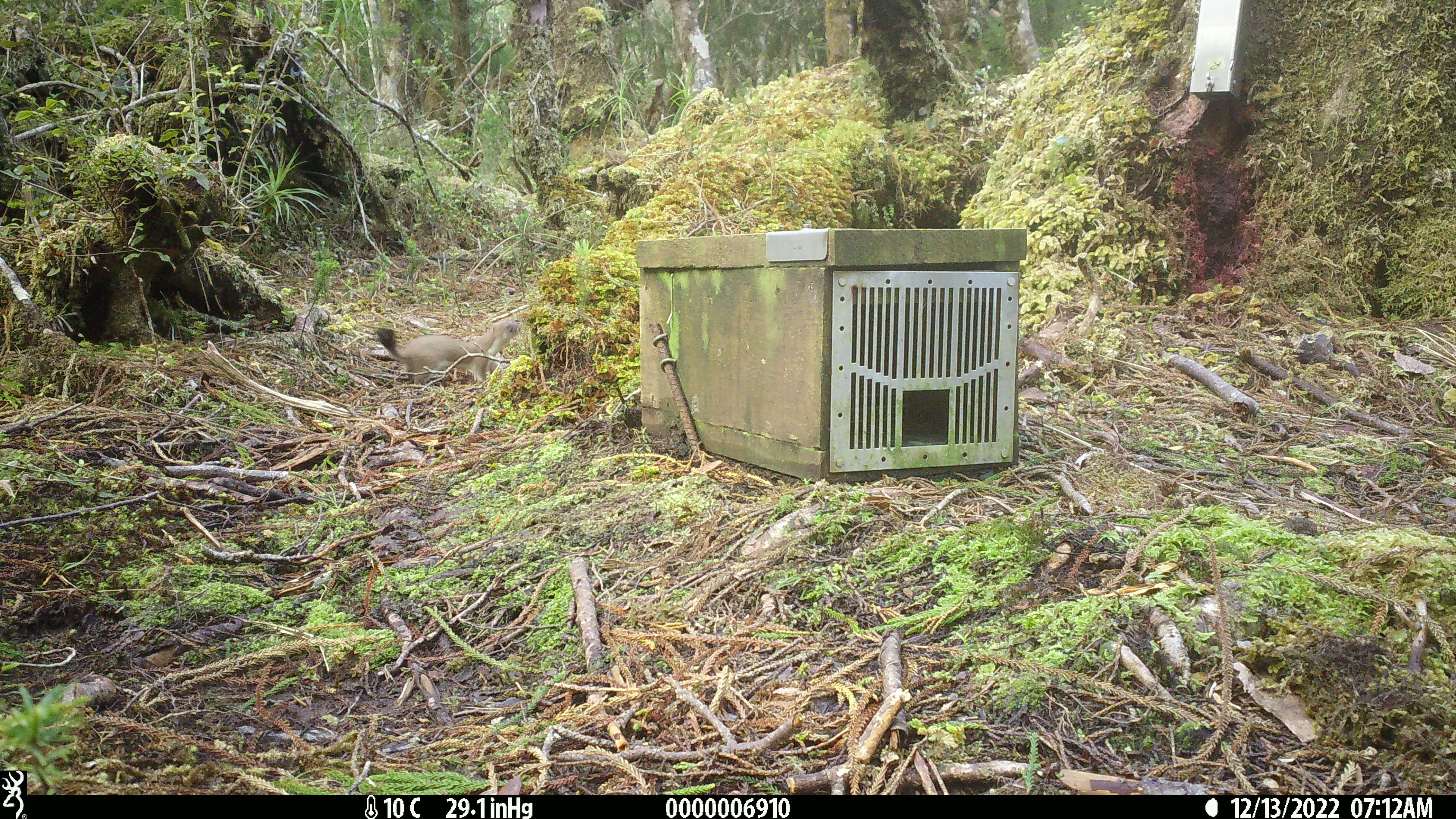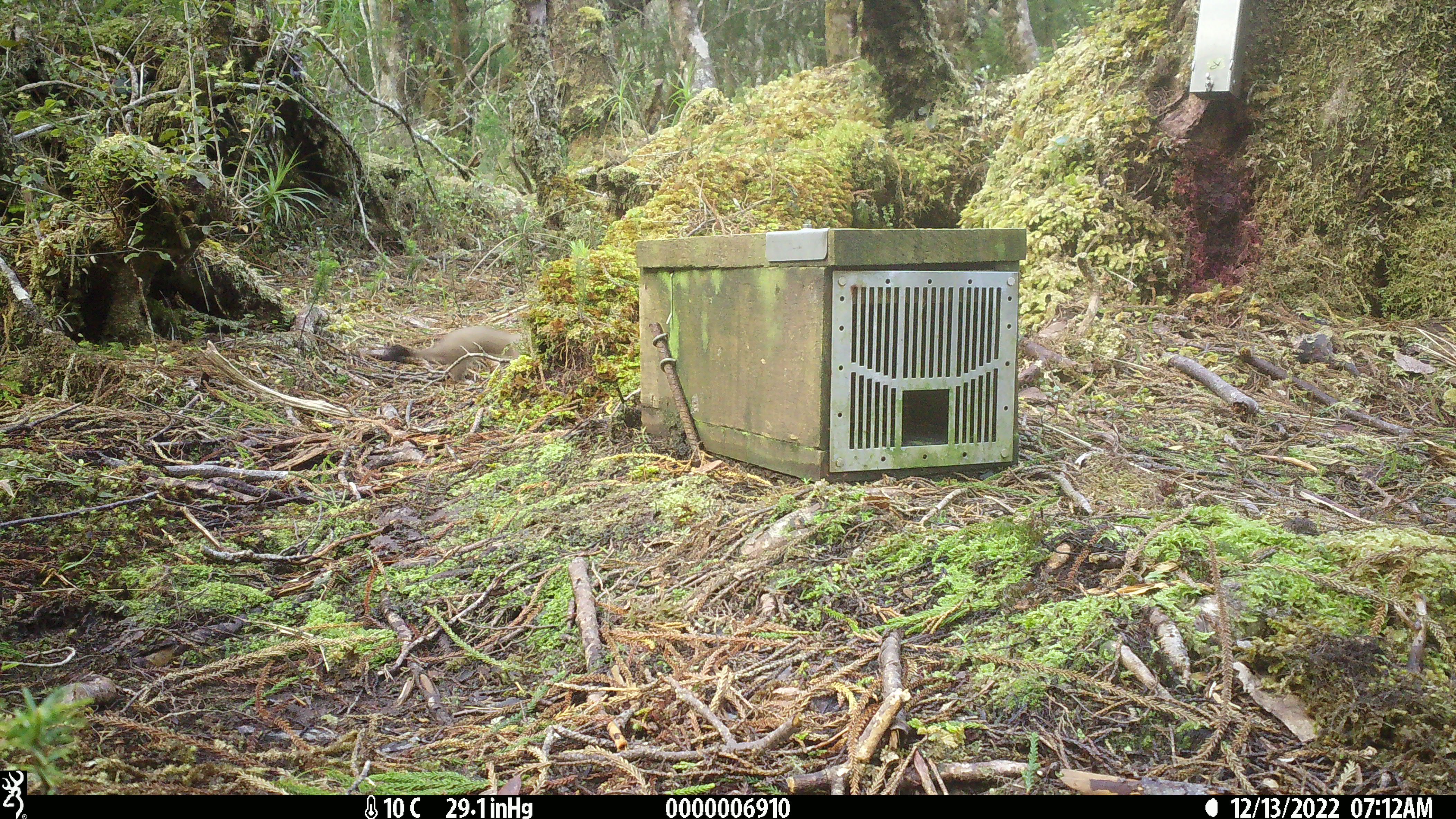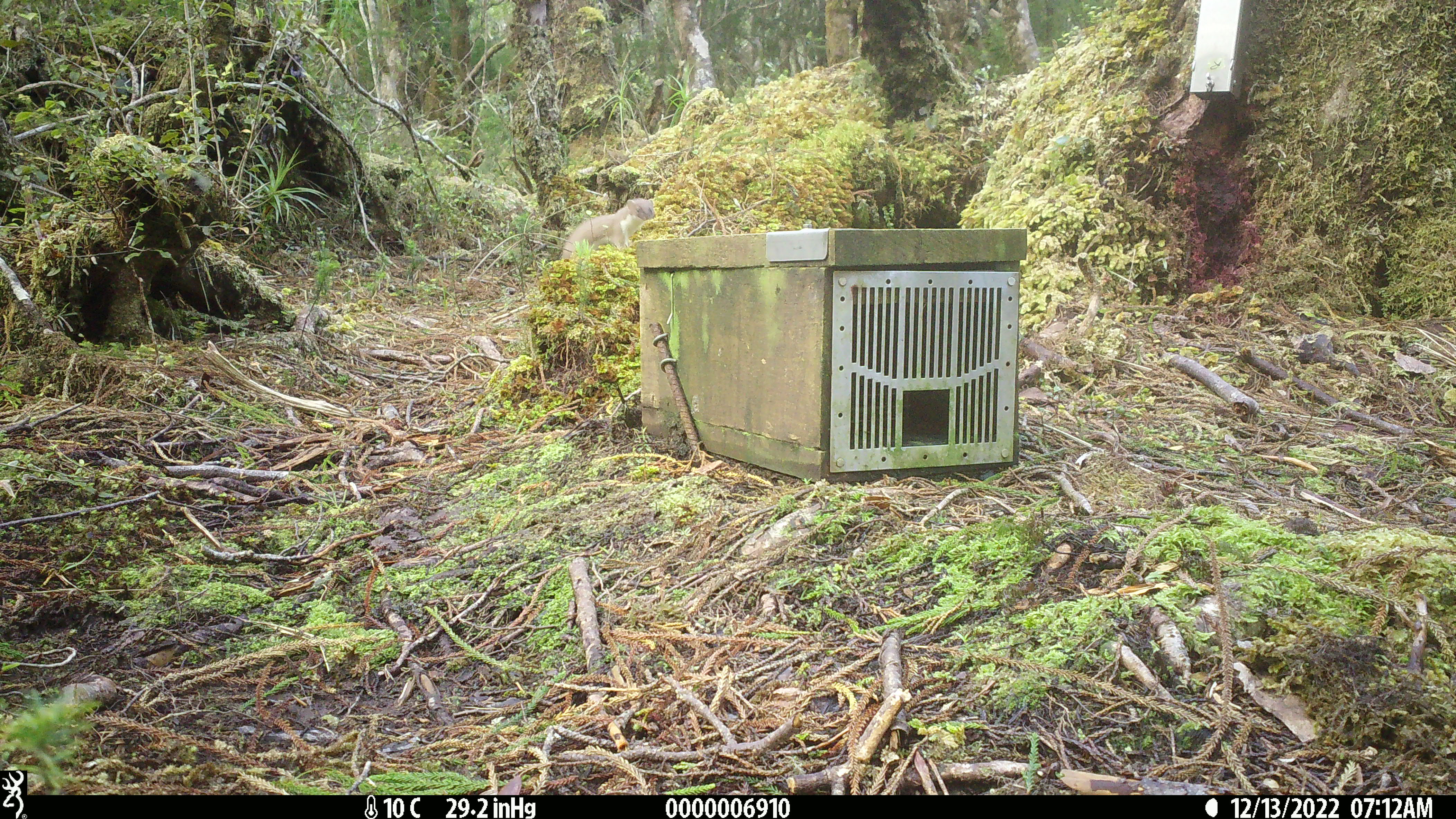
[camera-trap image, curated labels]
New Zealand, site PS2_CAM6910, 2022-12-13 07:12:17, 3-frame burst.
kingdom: Animalia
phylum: Chordata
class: Mammalia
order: Carnivora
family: Mustelidae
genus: Mustela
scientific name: Mustela erminea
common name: stoat